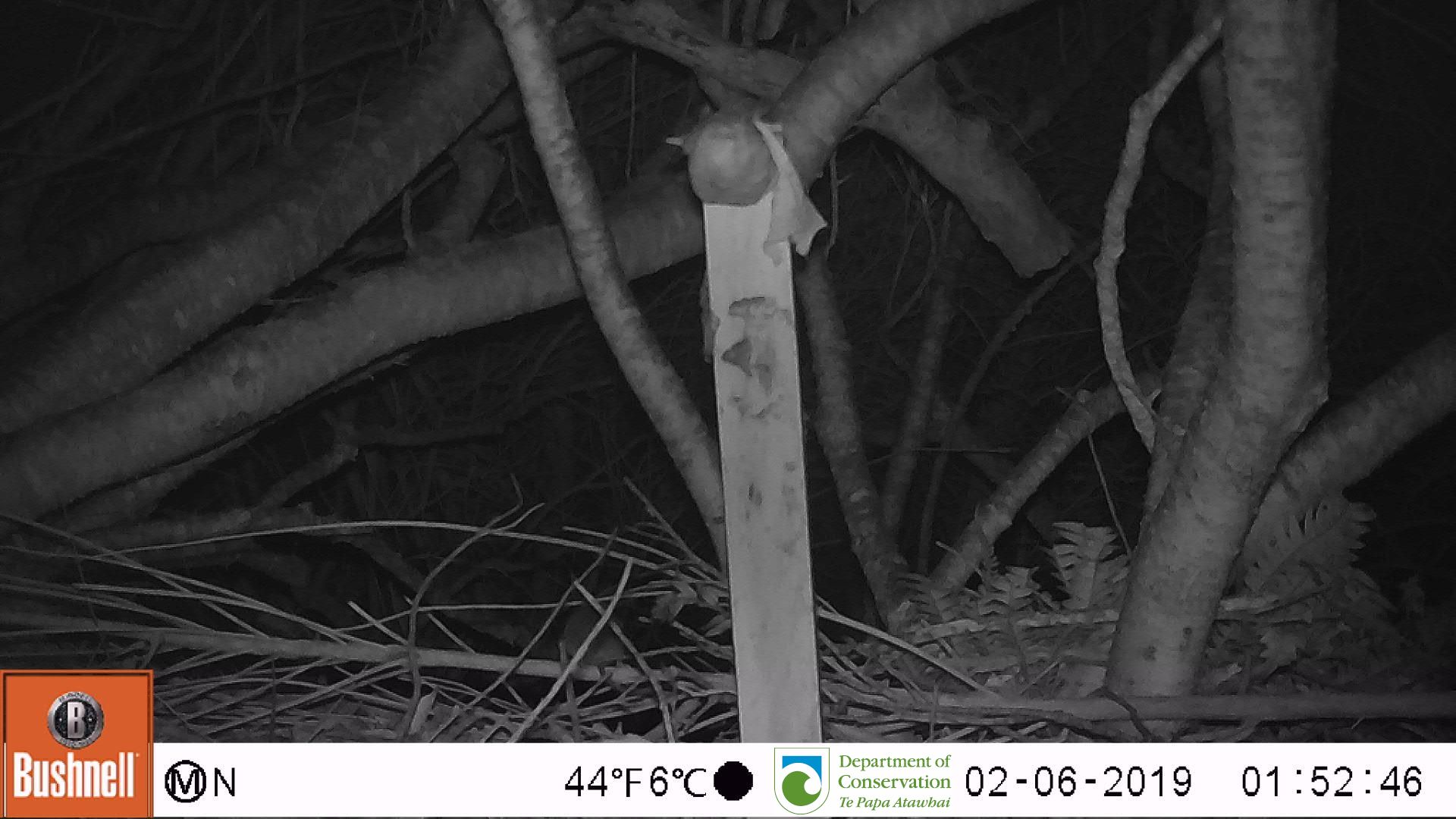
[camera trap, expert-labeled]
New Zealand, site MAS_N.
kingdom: Animalia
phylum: Chordata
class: Mammalia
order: Rodentia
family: Muridae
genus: Mus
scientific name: Mus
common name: mouse